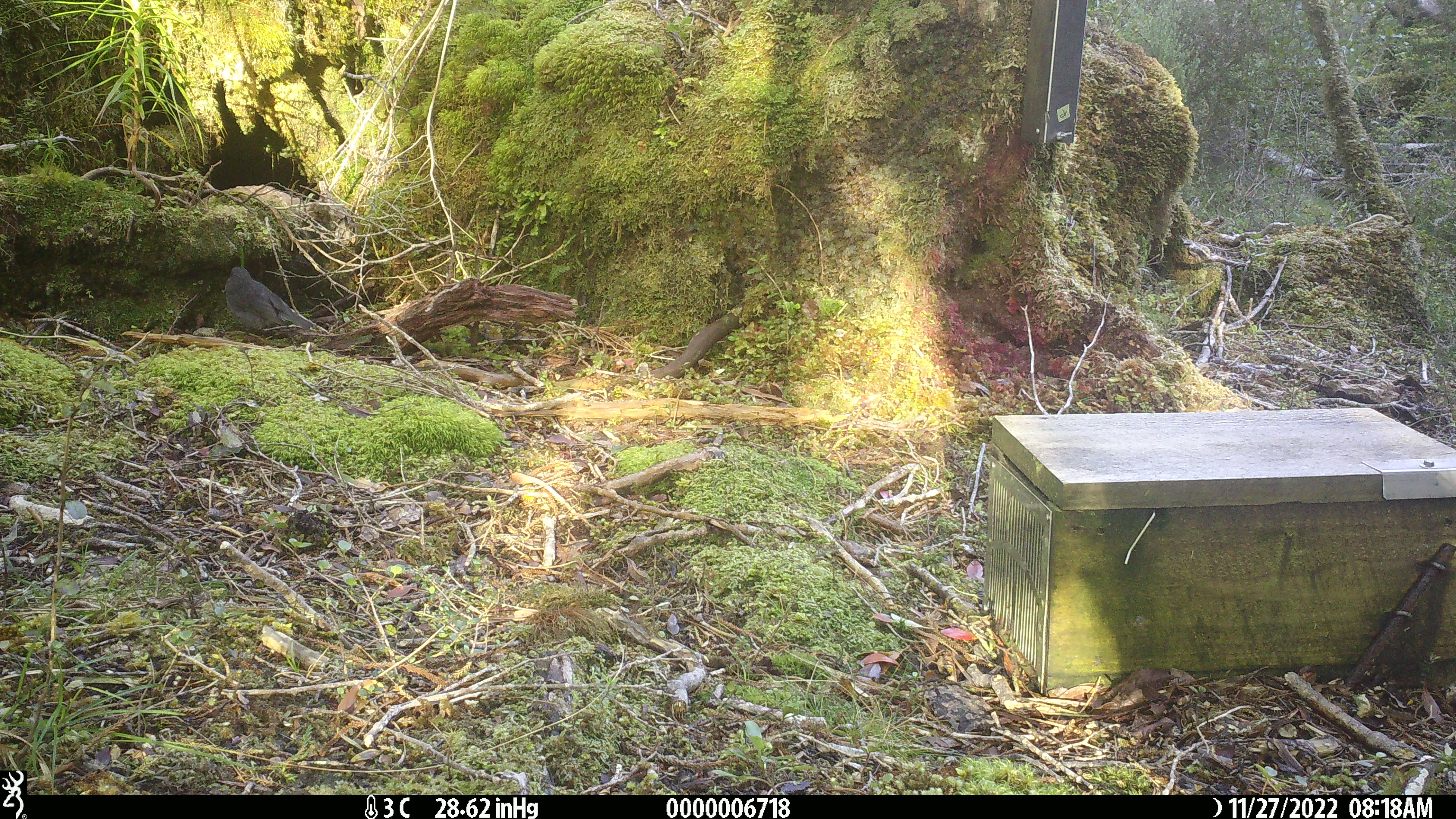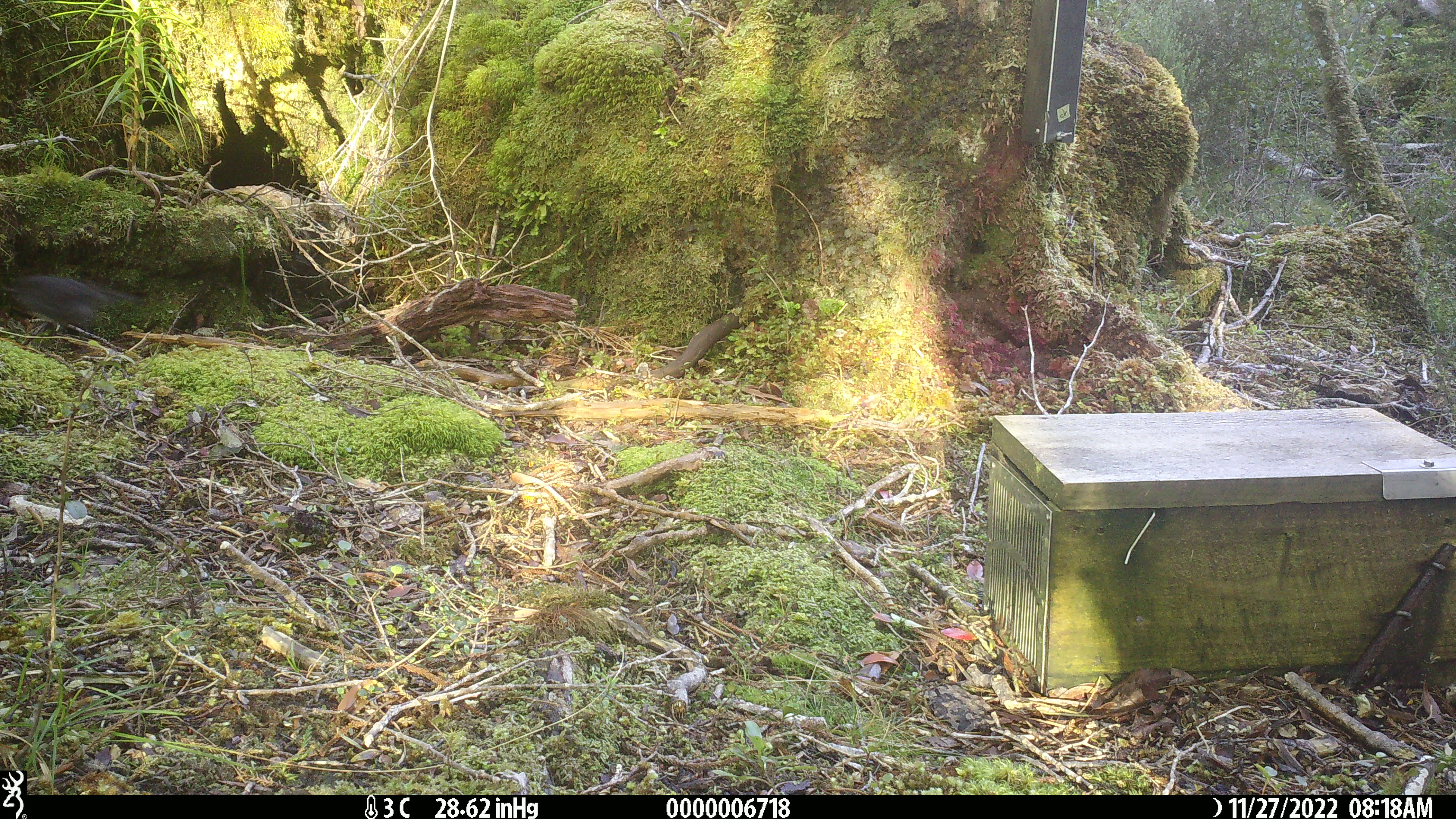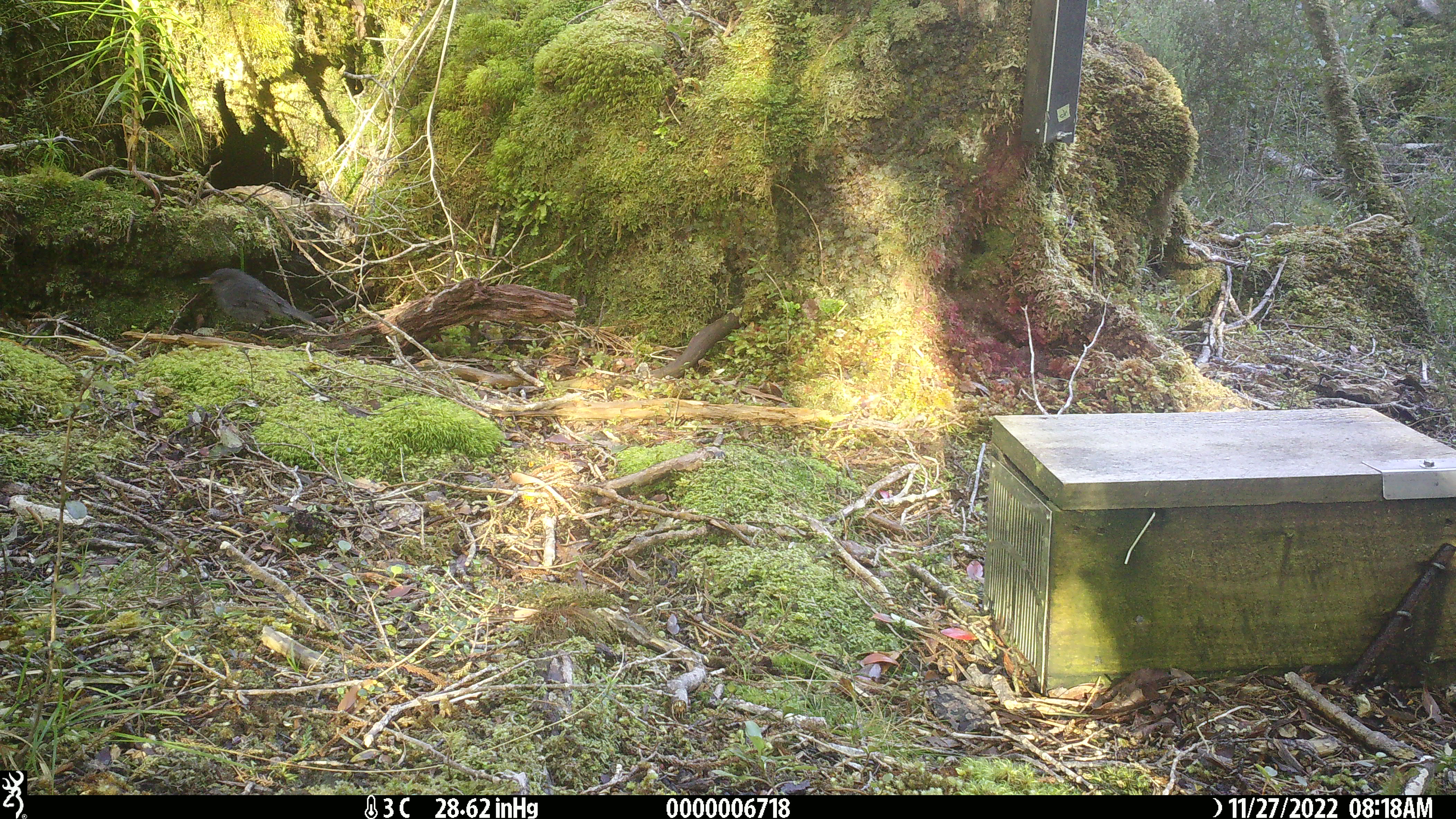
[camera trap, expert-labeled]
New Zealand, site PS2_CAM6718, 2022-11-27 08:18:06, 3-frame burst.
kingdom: Animalia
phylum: Chordata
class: Aves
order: Passeriformes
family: Petroicidae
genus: Petroica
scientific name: Petroica australis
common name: new zealand robin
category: robin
Robin (new zealand robin) (Petroica australis).